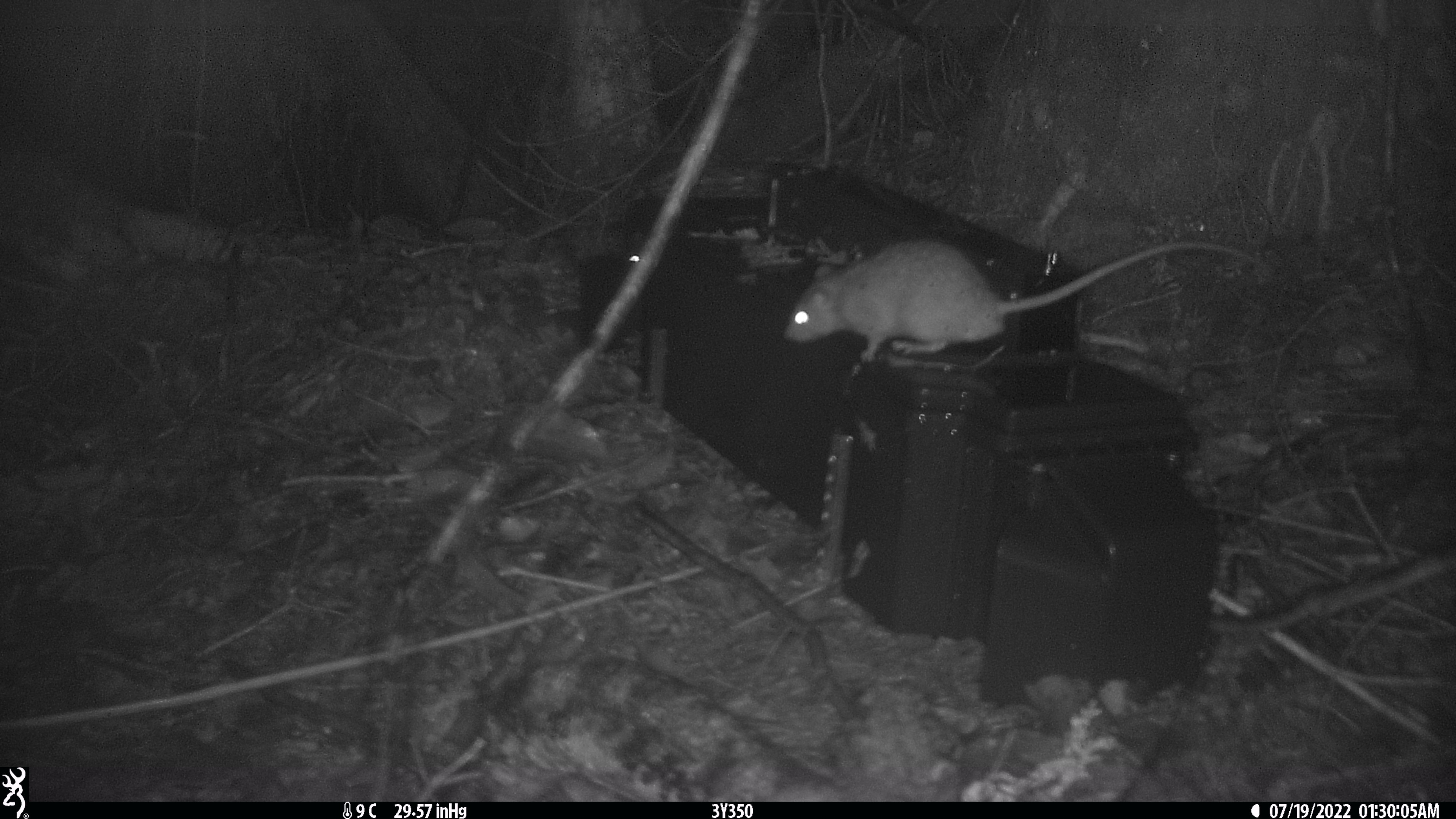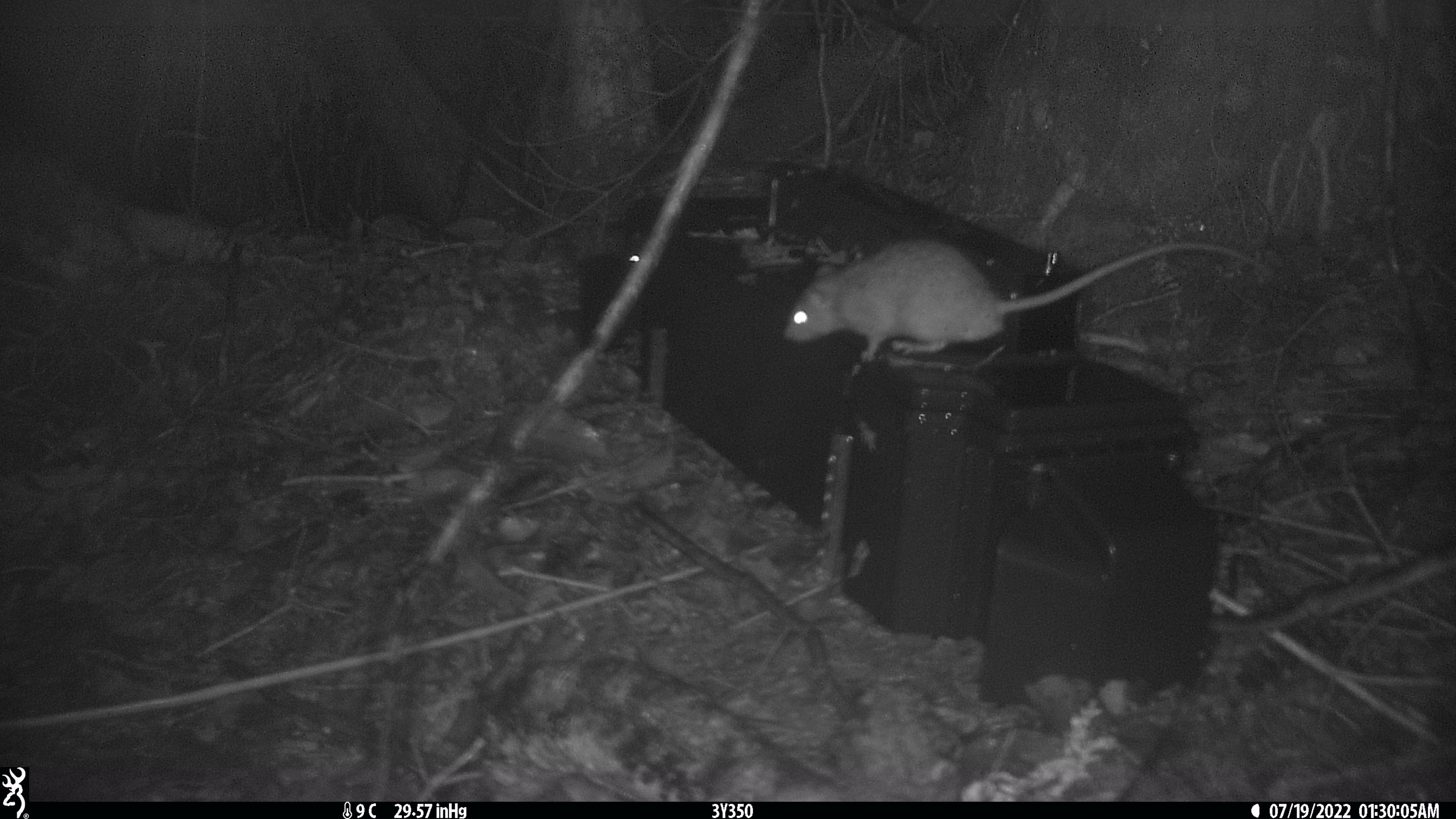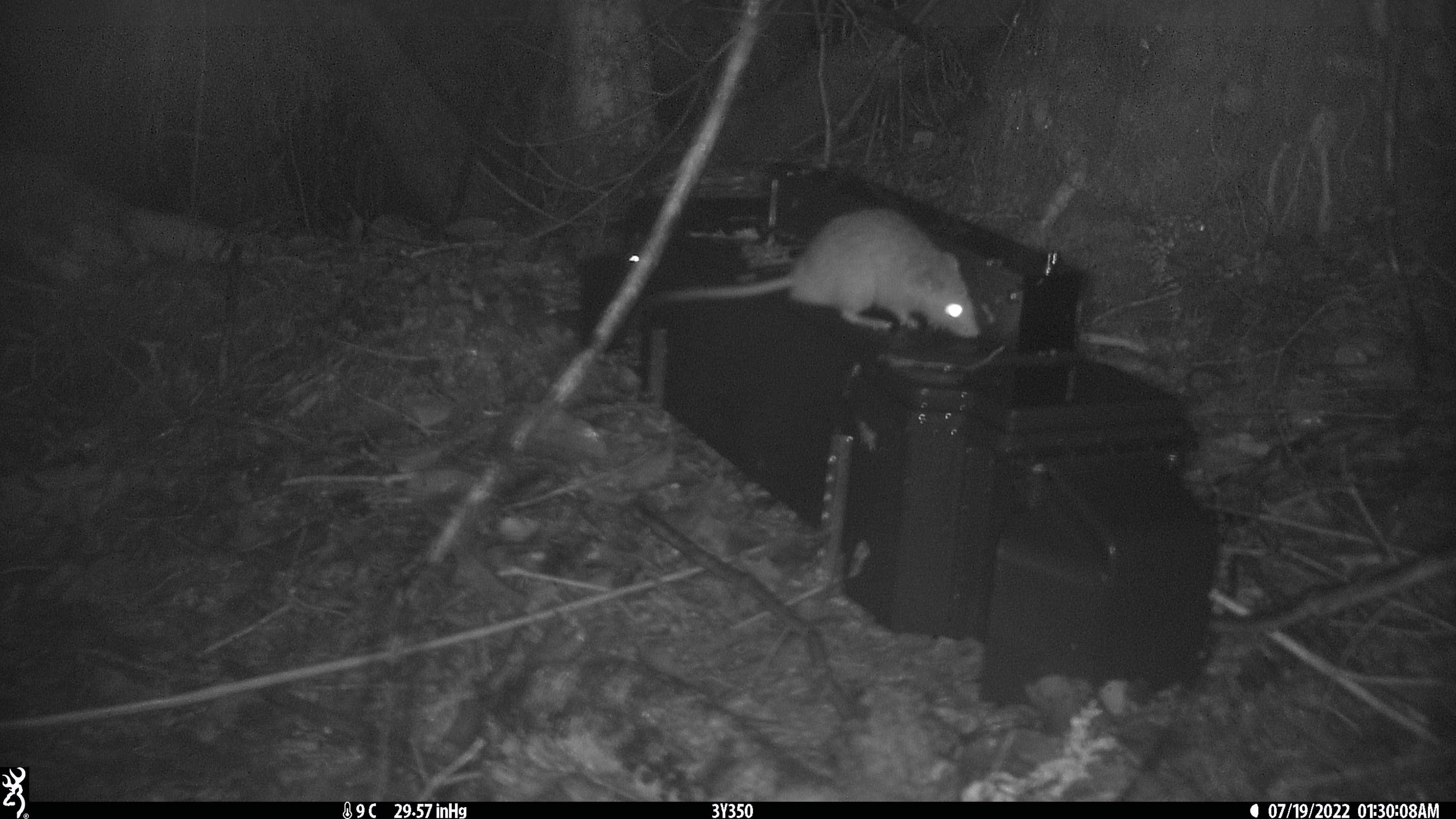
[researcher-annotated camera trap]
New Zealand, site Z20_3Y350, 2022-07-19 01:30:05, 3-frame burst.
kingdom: Animalia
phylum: Chordata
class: Mammalia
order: Rodentia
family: Muridae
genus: Rattus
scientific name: Rattus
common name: rat